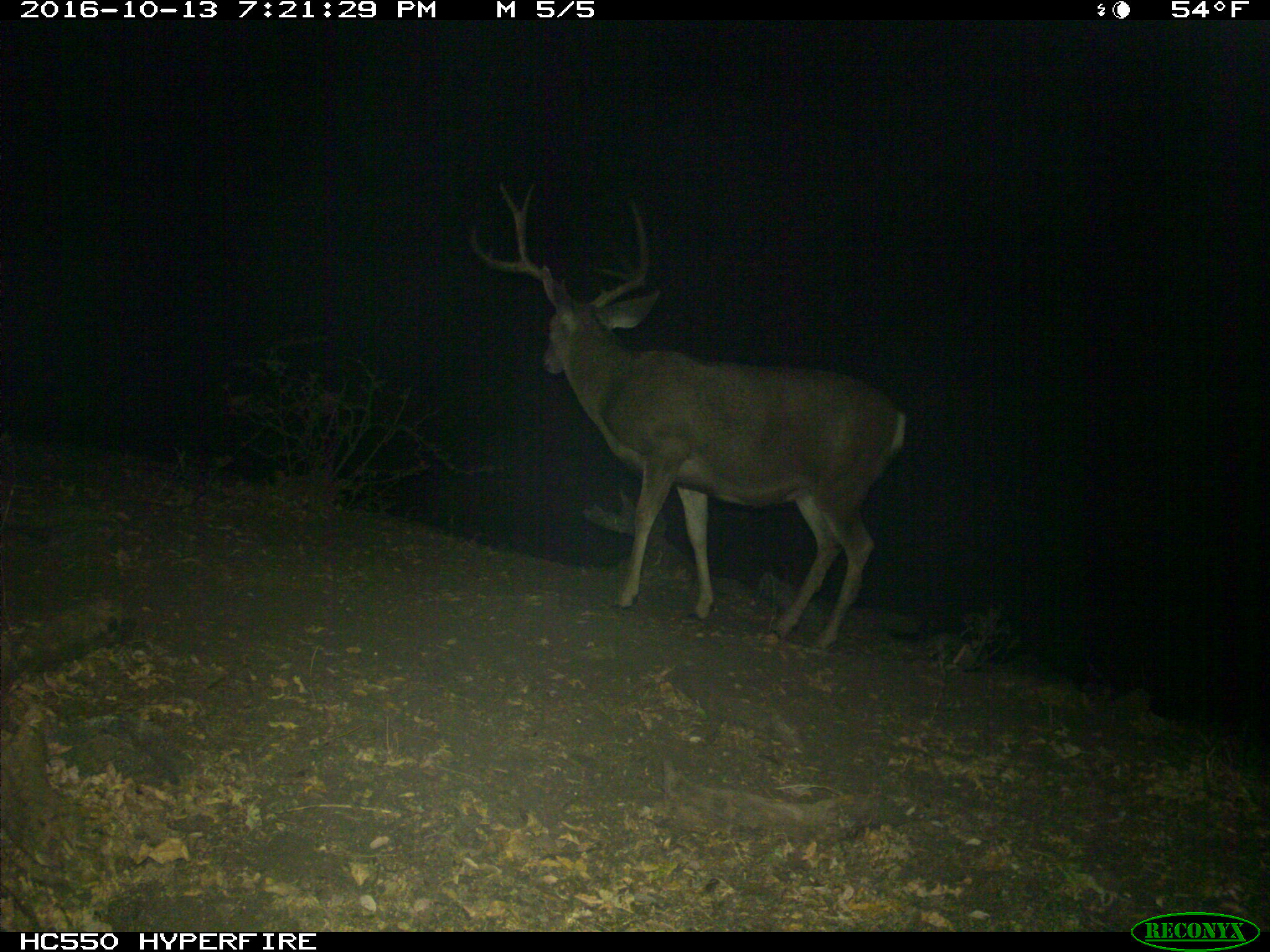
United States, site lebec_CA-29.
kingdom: Animalia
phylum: Chordata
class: Mammalia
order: Artiodactyla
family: Cervidae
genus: Odocoileus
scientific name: Odocoileus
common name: deer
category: unidentified deer